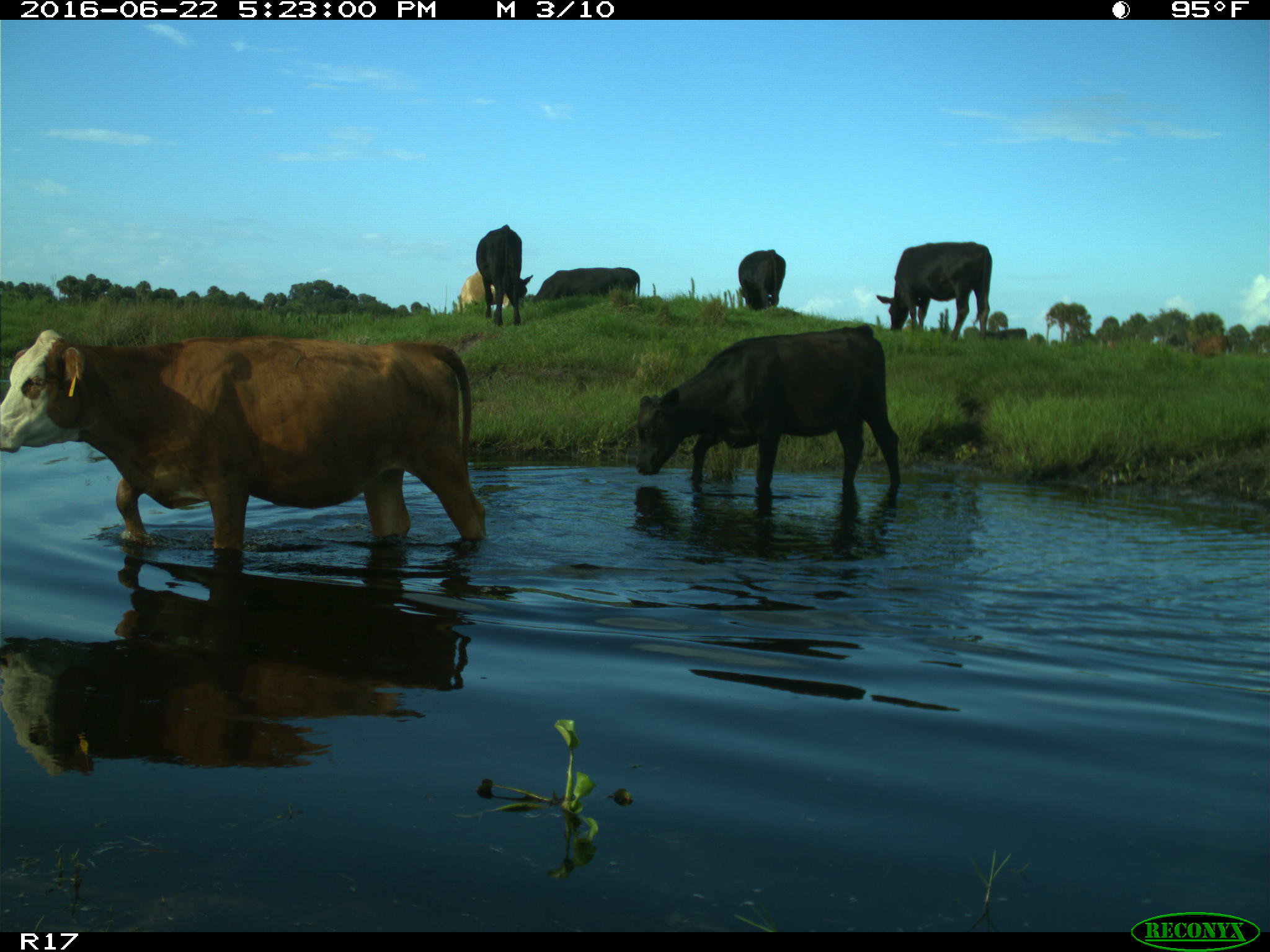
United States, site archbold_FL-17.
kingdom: Animalia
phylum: Chordata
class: Mammalia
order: Artiodactyla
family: Bovidae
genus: Bos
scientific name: Bos taurus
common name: domestic cow